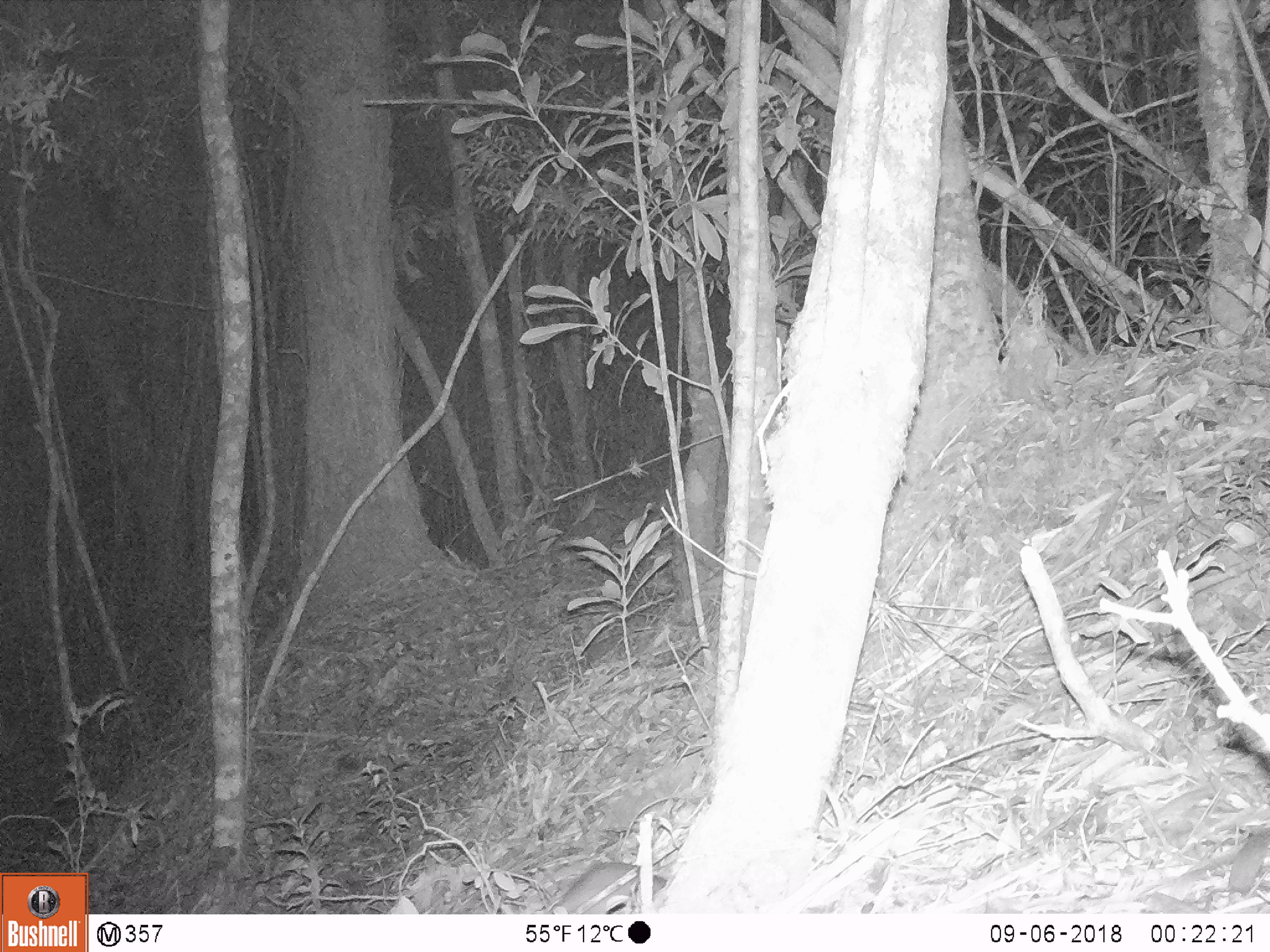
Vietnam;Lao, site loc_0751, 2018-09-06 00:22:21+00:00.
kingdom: Animalia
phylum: Chordata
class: Mammalia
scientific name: Mammalia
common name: mammal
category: unidentified small mammal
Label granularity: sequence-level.